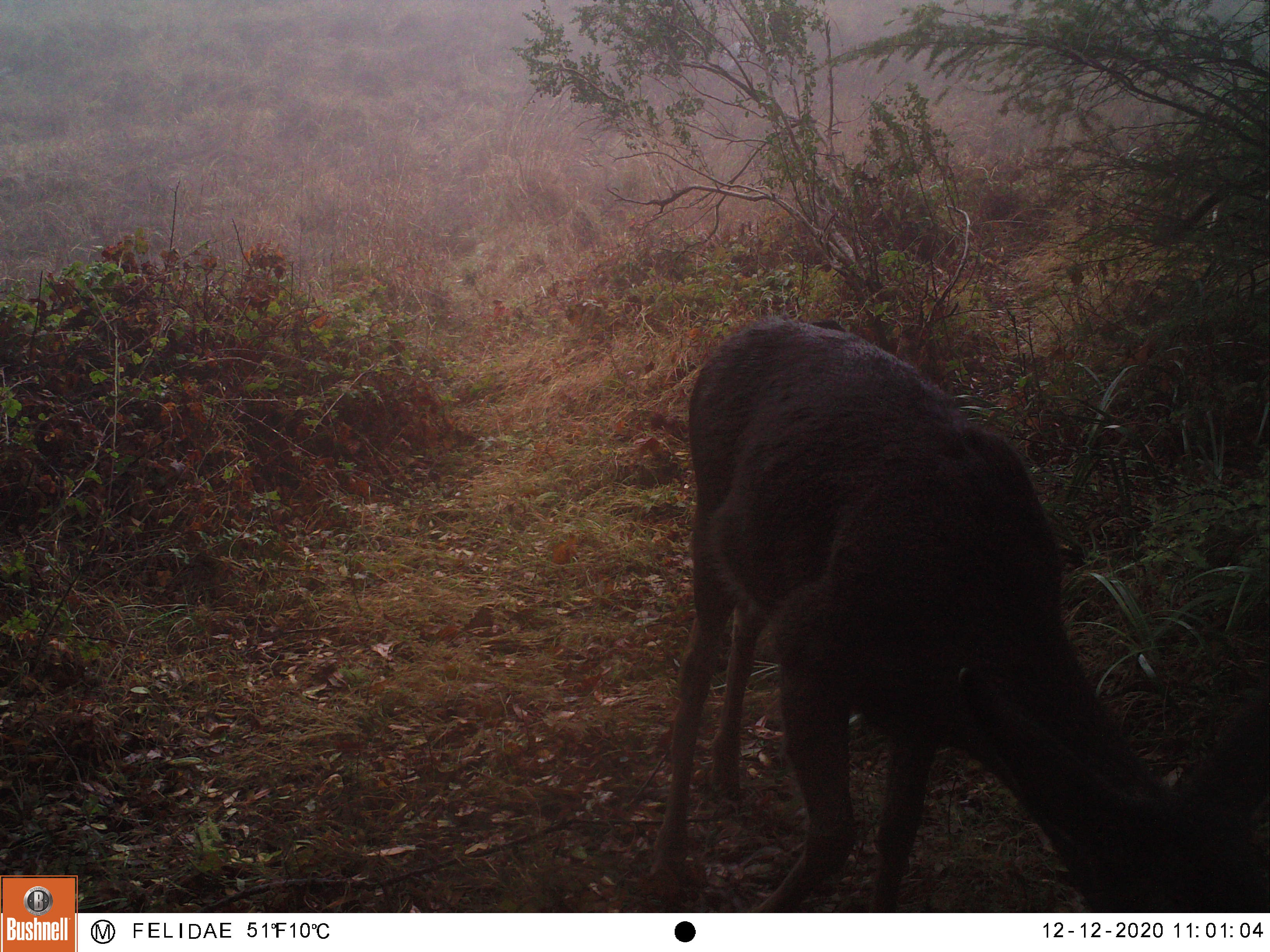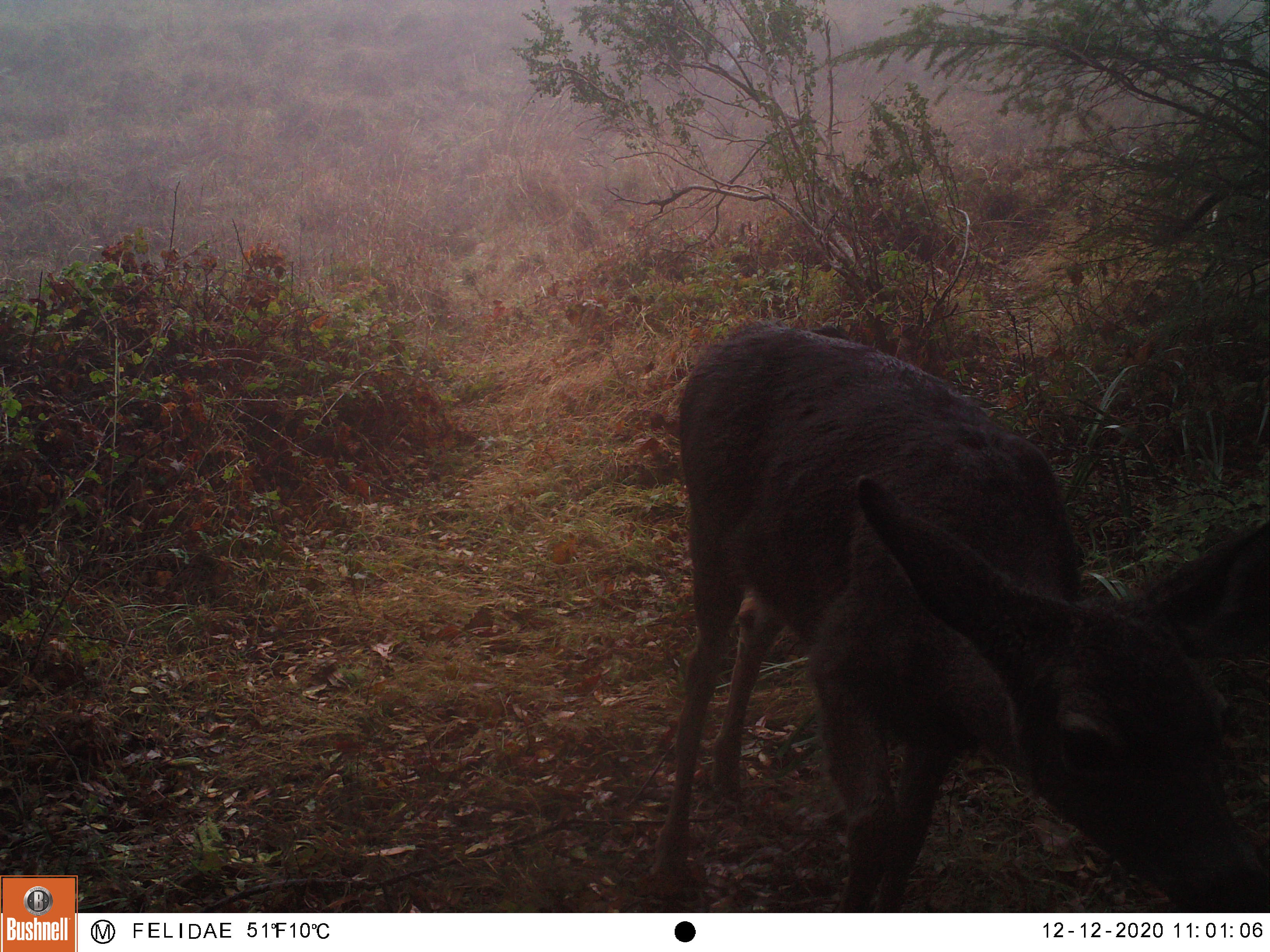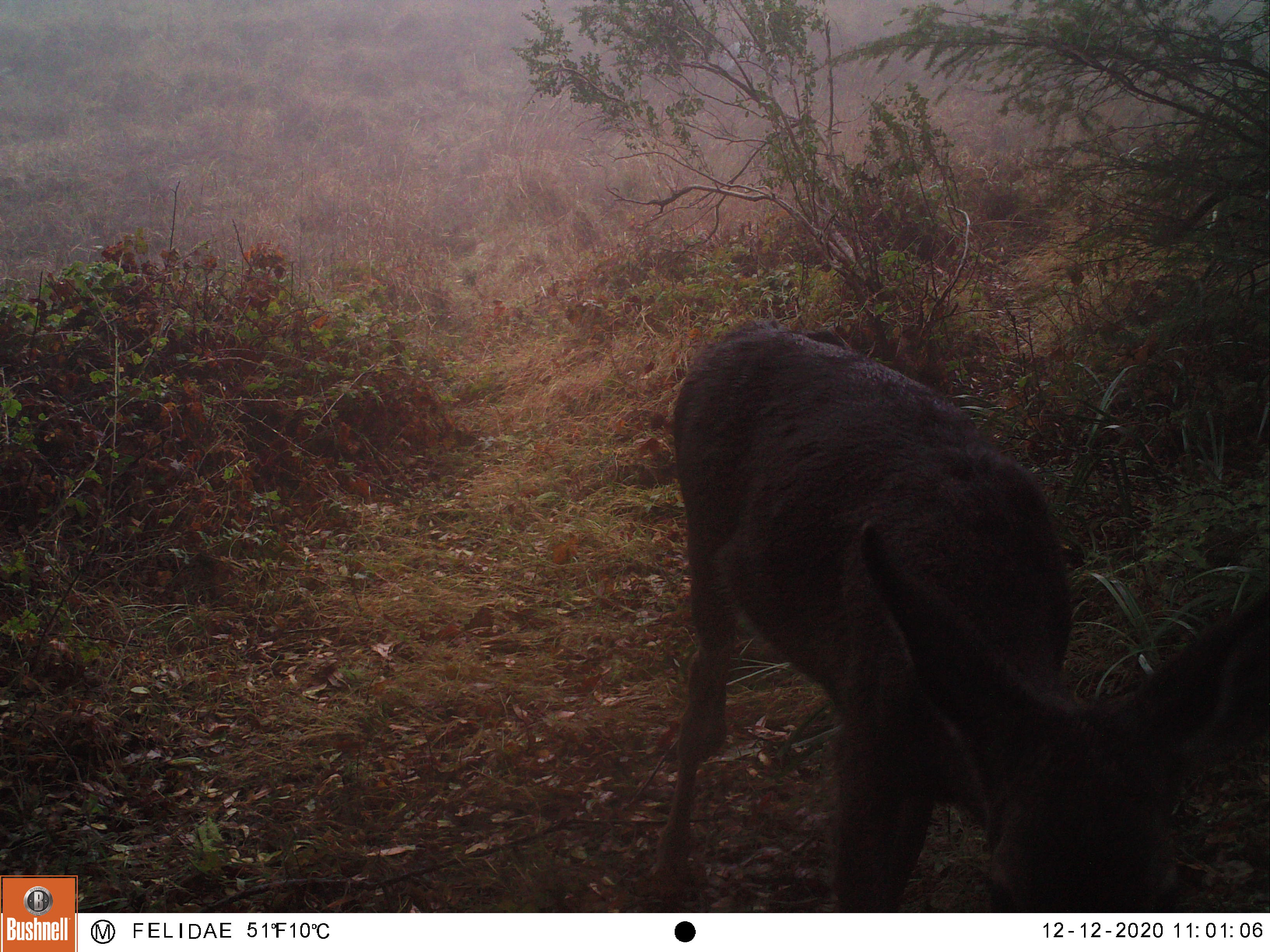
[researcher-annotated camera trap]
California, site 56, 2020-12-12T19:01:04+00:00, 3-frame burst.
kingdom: Animalia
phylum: Chordata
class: Mammalia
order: Artiodactyla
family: Cervidae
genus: Odocoileus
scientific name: Odocoileus hemionus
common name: mule deer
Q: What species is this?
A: Mule deer (Odocoileus hemionus).